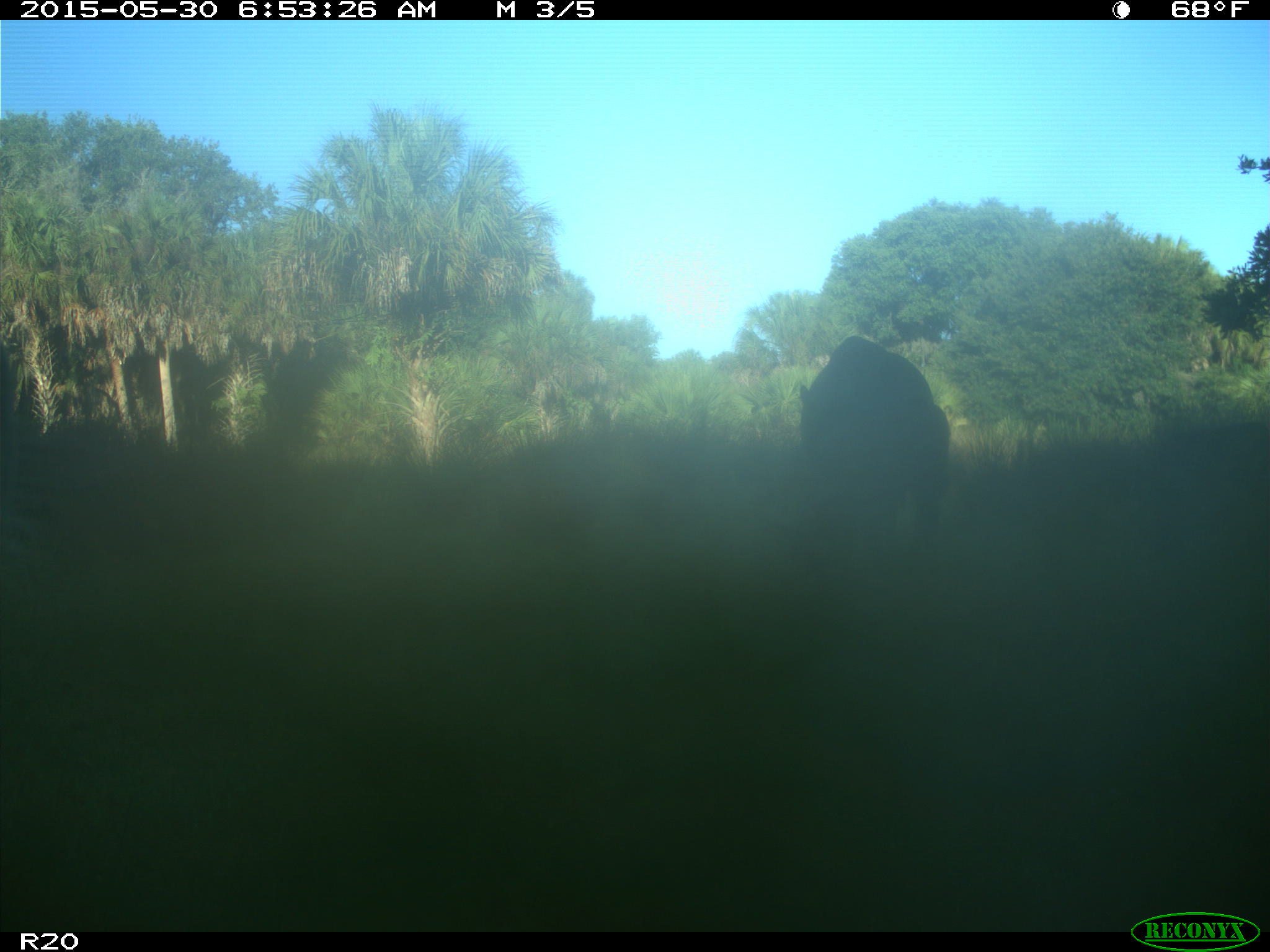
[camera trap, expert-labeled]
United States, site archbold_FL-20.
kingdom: Animalia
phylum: Chordata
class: Mammalia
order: Artiodactyla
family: Bovidae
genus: Bos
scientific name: Bos taurus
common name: domestic cow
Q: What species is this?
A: Bos taurus (domestic cow).